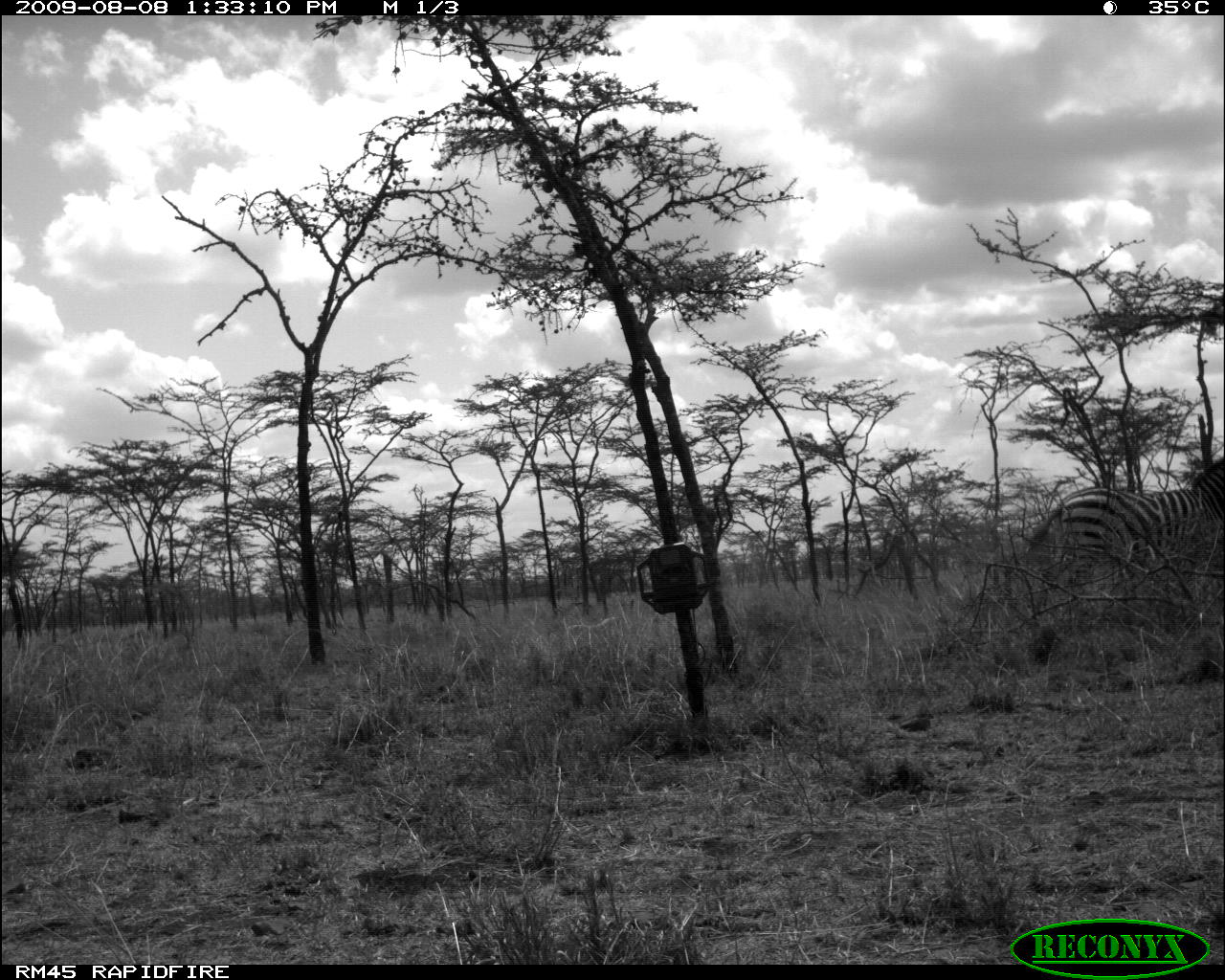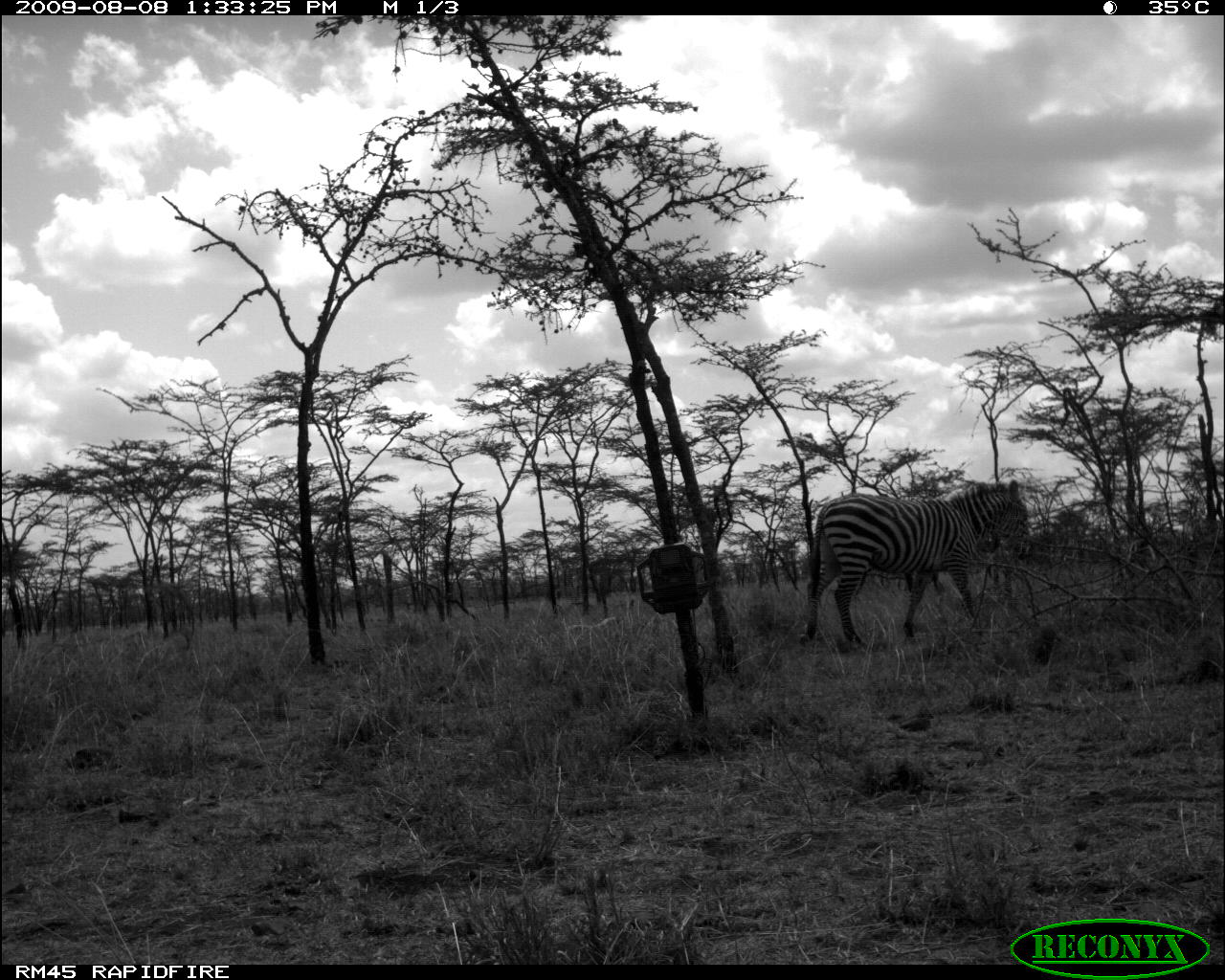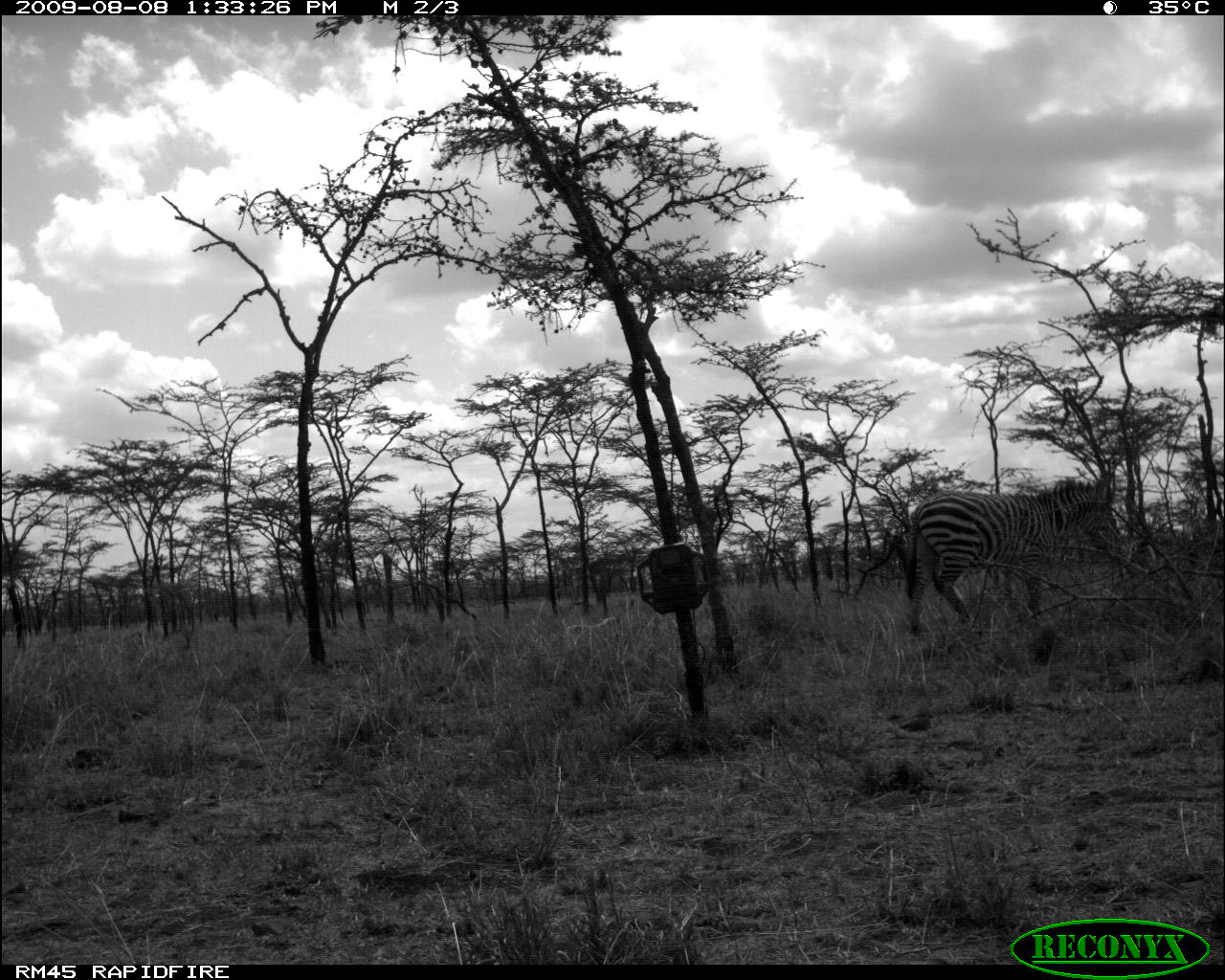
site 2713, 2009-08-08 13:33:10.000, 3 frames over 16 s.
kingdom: Animalia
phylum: Chordata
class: Mammalia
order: Perissodactyla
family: Equidae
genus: Equus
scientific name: Equus quagga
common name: plains zebra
Equus quagga (plains zebra), count 2.